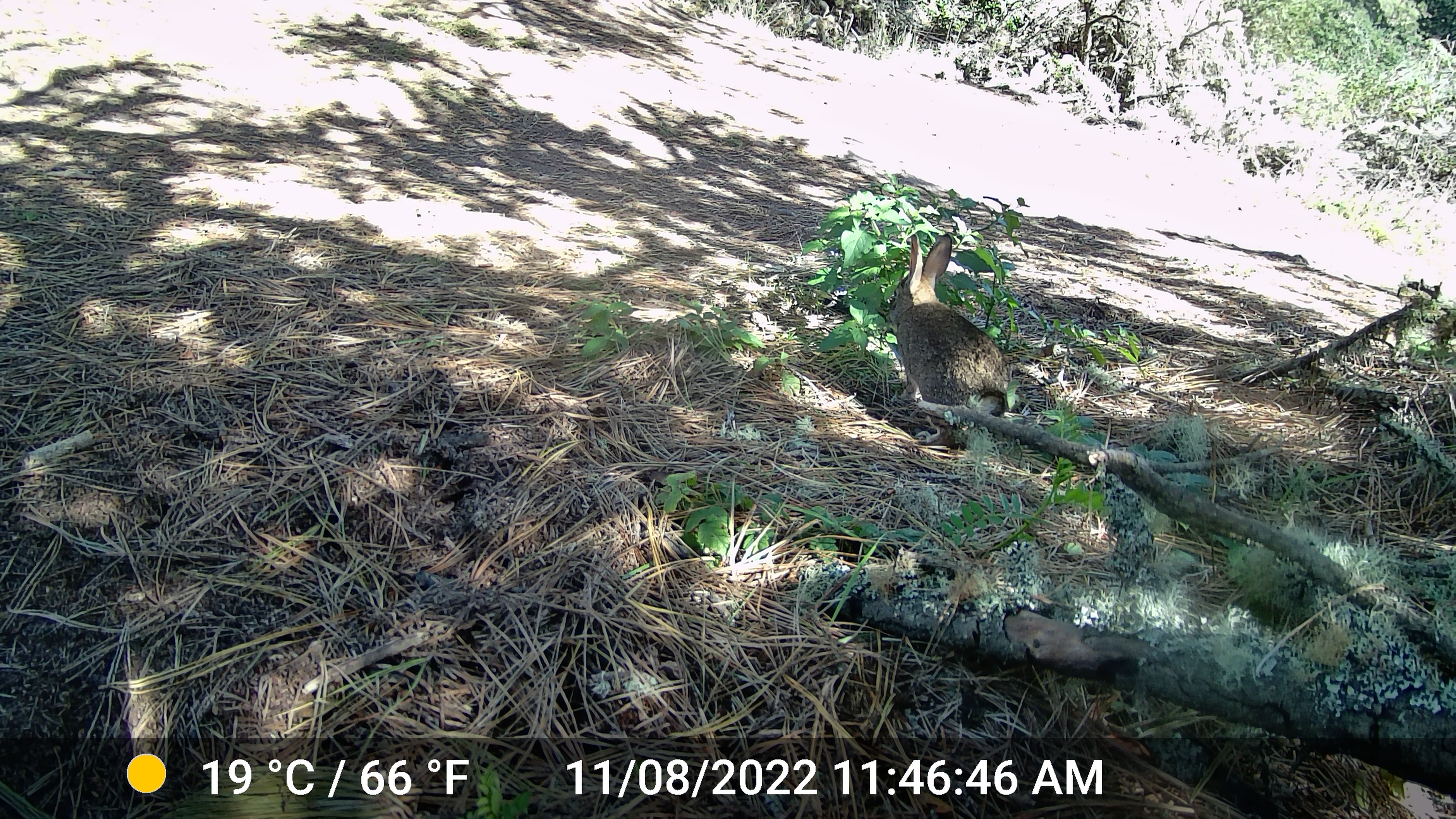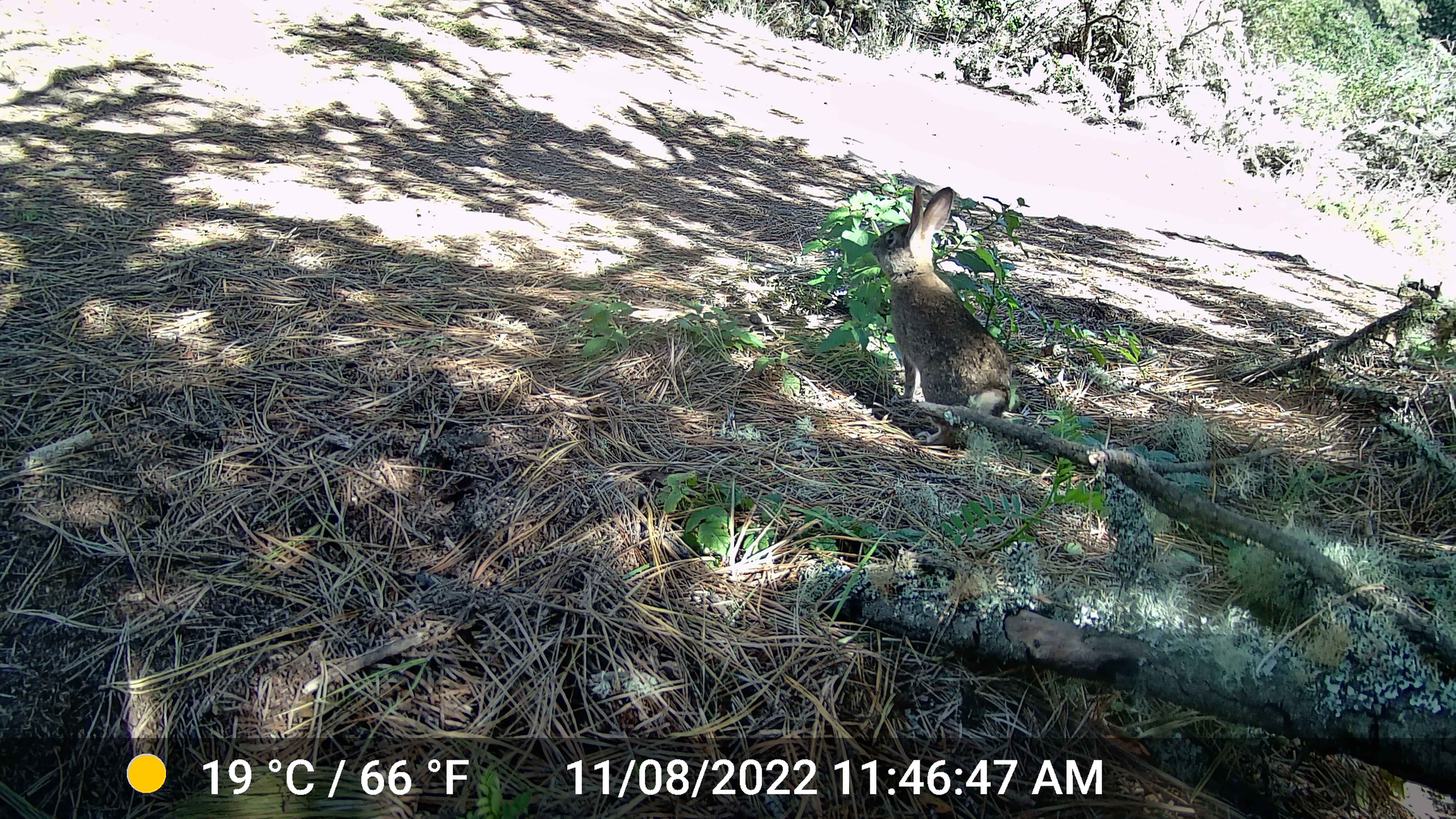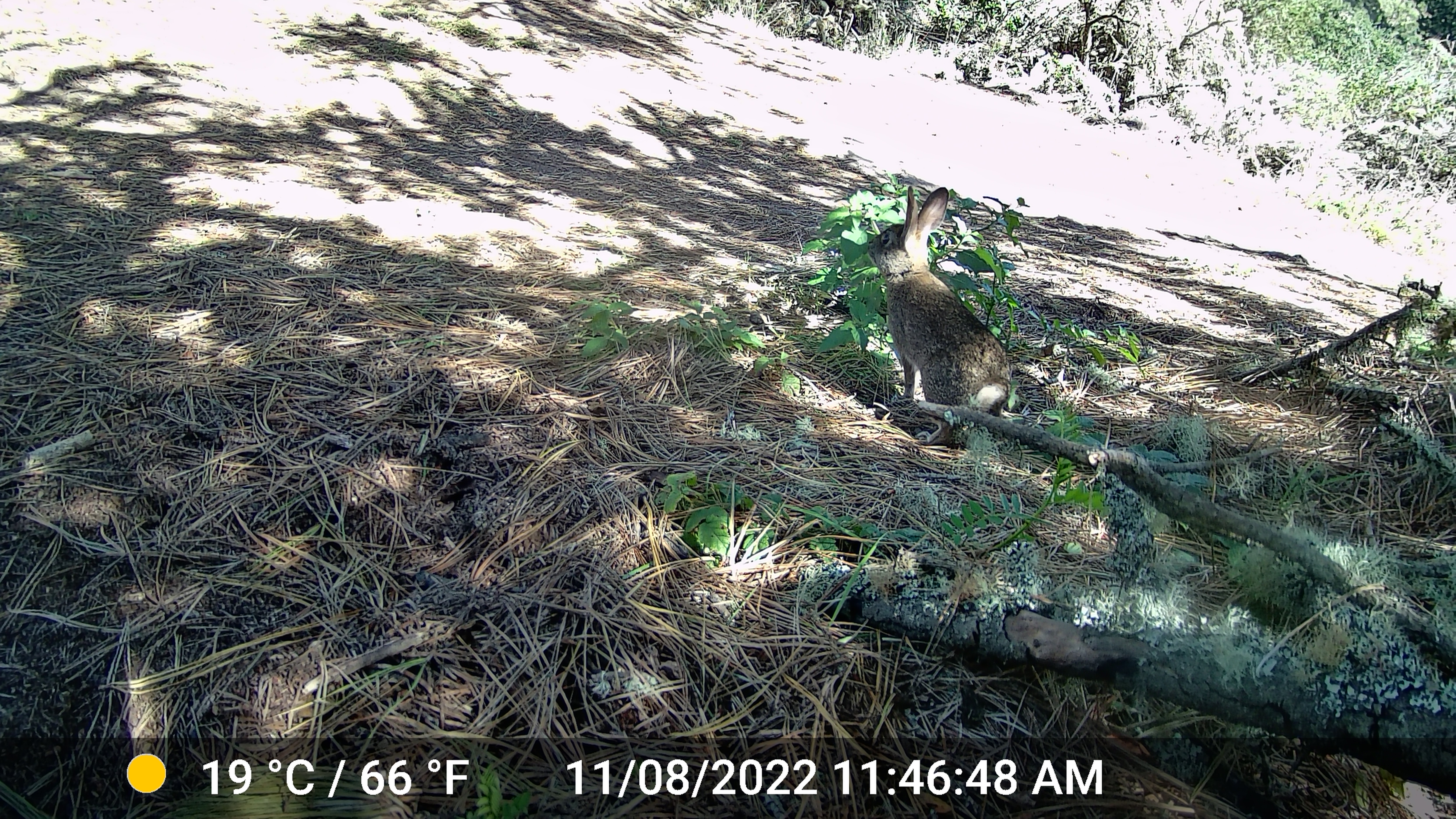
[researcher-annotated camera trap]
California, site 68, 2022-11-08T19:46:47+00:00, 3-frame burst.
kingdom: Animalia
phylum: Chordata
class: Mammalia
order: Lagomorpha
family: Leporidae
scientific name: Leporidae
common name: rabbit